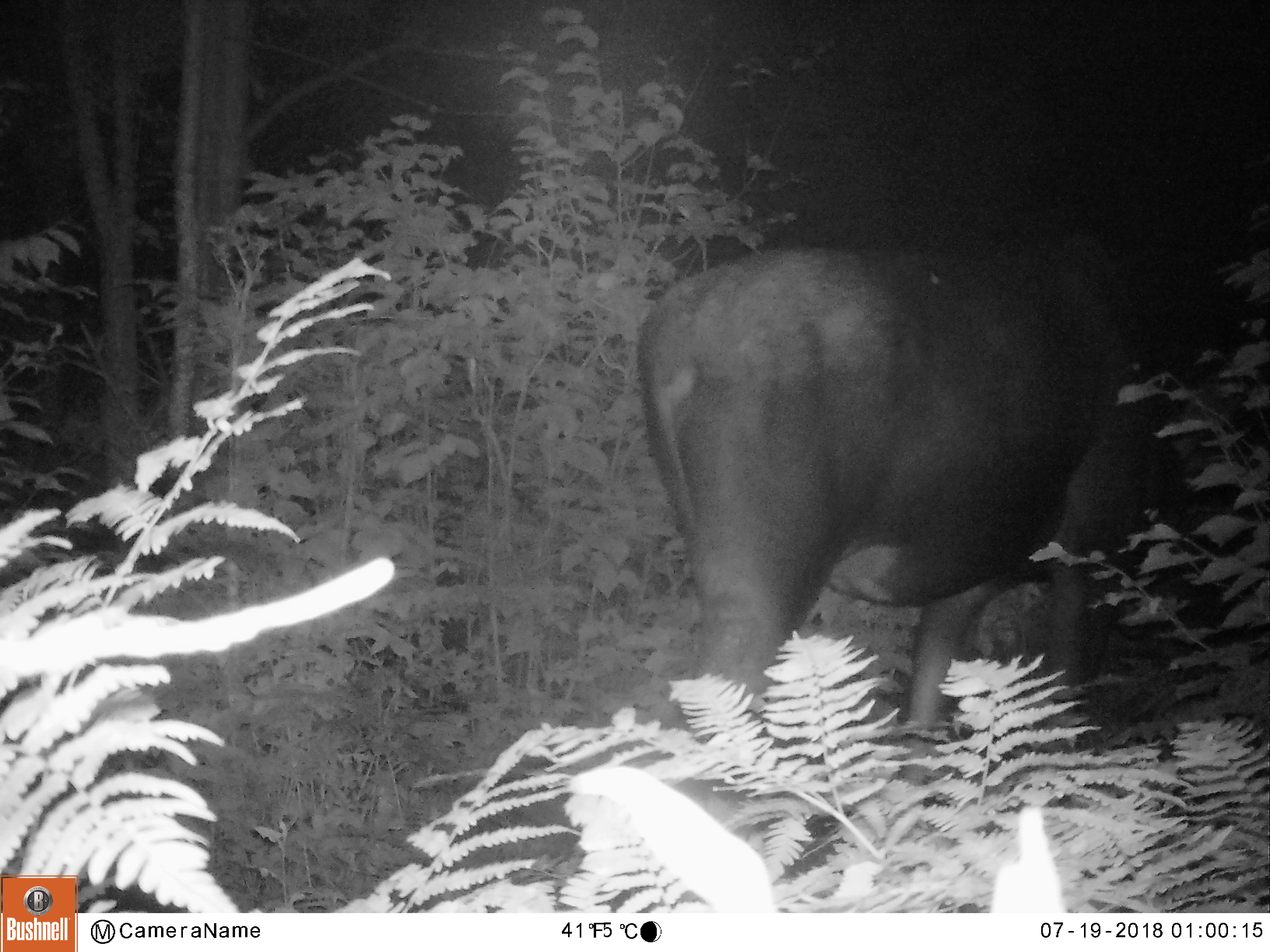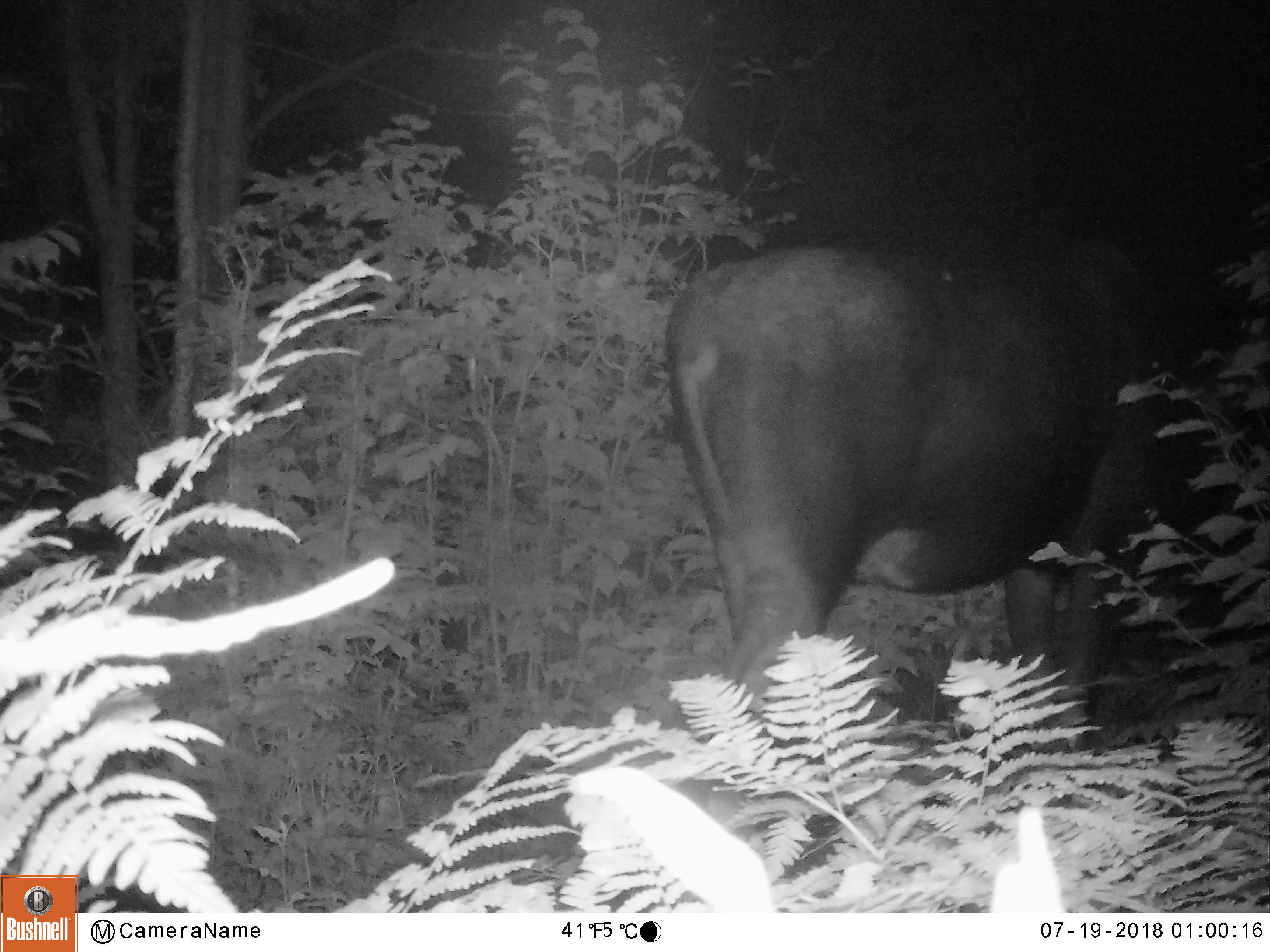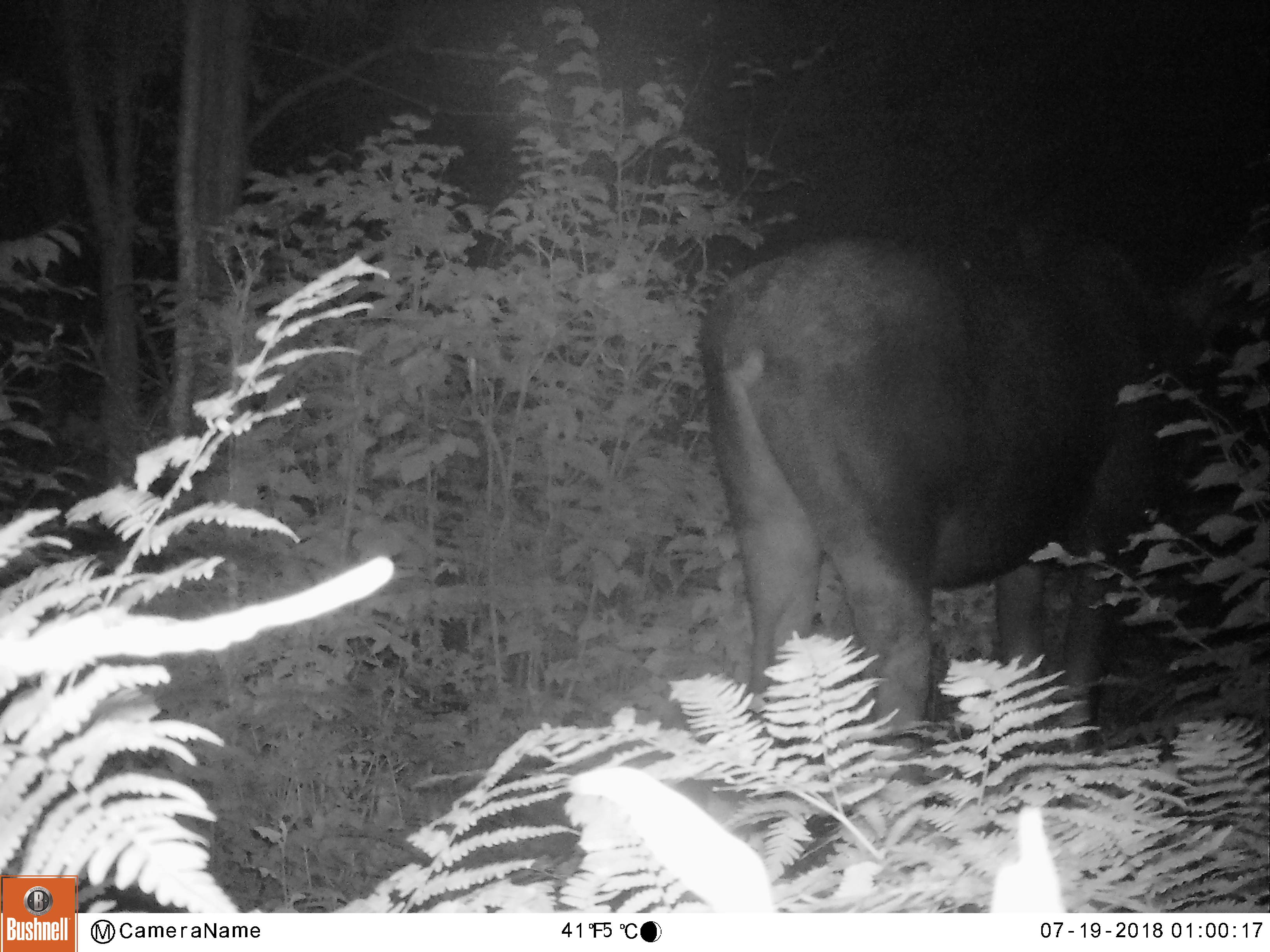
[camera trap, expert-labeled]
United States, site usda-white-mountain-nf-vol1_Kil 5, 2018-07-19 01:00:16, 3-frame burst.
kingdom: Animalia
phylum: Chordata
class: Mammalia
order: Artiodactyla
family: Cervidae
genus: Alces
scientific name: Alces alces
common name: moose